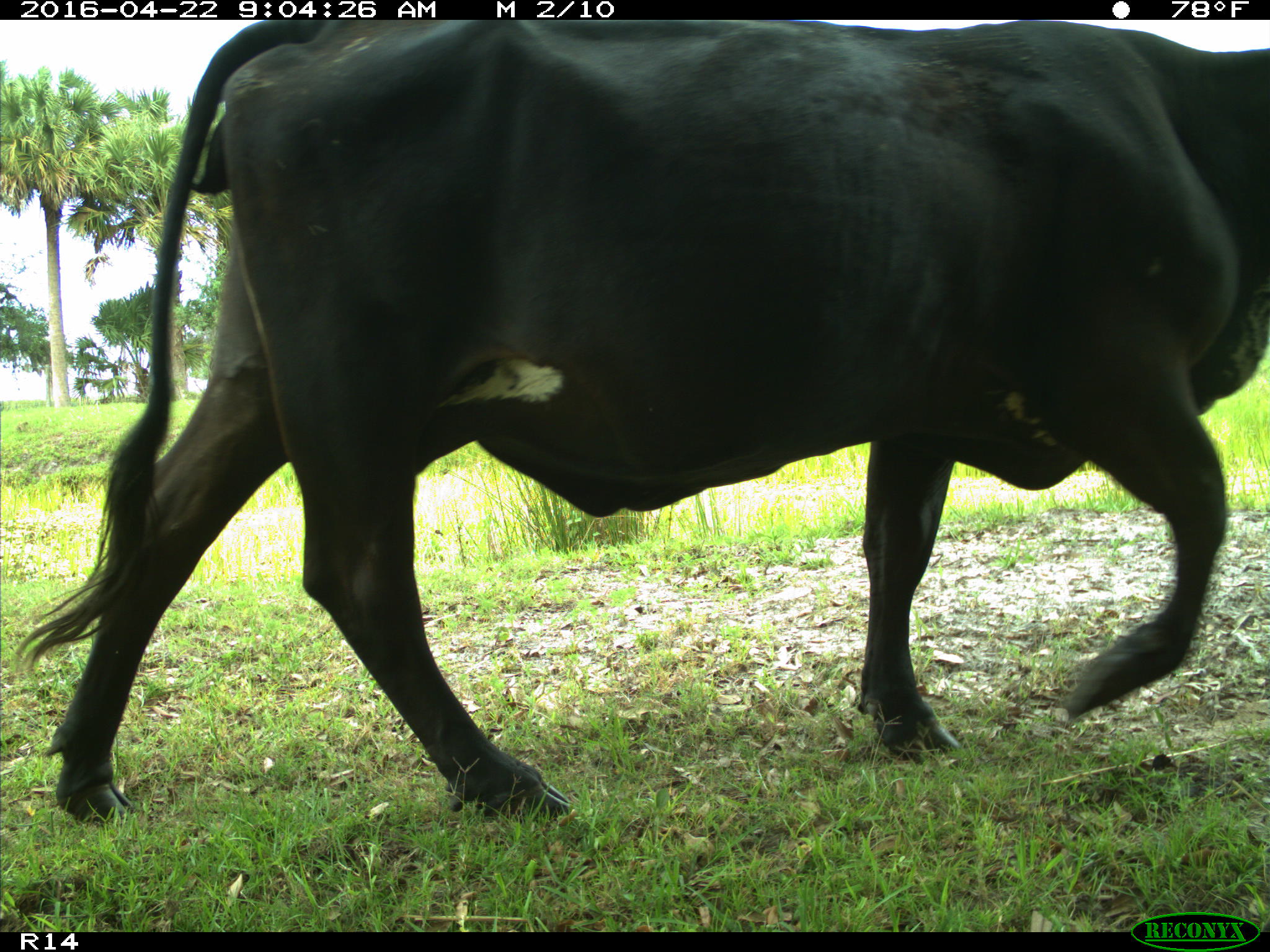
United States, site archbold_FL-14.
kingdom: Animalia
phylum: Chordata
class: Mammalia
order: Artiodactyla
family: Bovidae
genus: Bos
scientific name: Bos taurus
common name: domestic cow